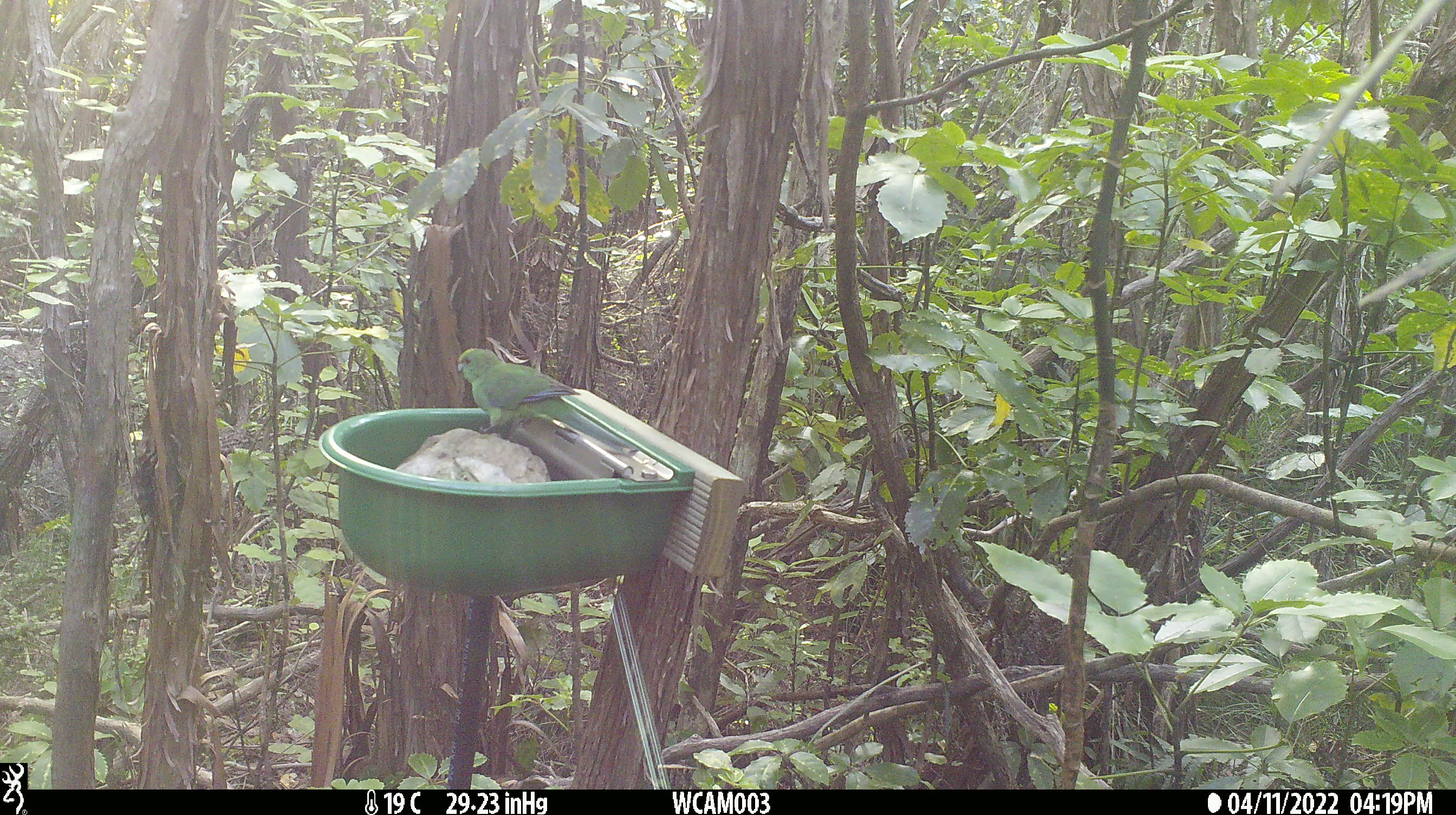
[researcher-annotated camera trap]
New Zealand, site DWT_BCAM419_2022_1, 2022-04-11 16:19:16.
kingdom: Animalia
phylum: Chordata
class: Aves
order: Psittaciformes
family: Psittaculidae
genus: Cyanoramphus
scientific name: Cyanoramphus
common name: parakeet